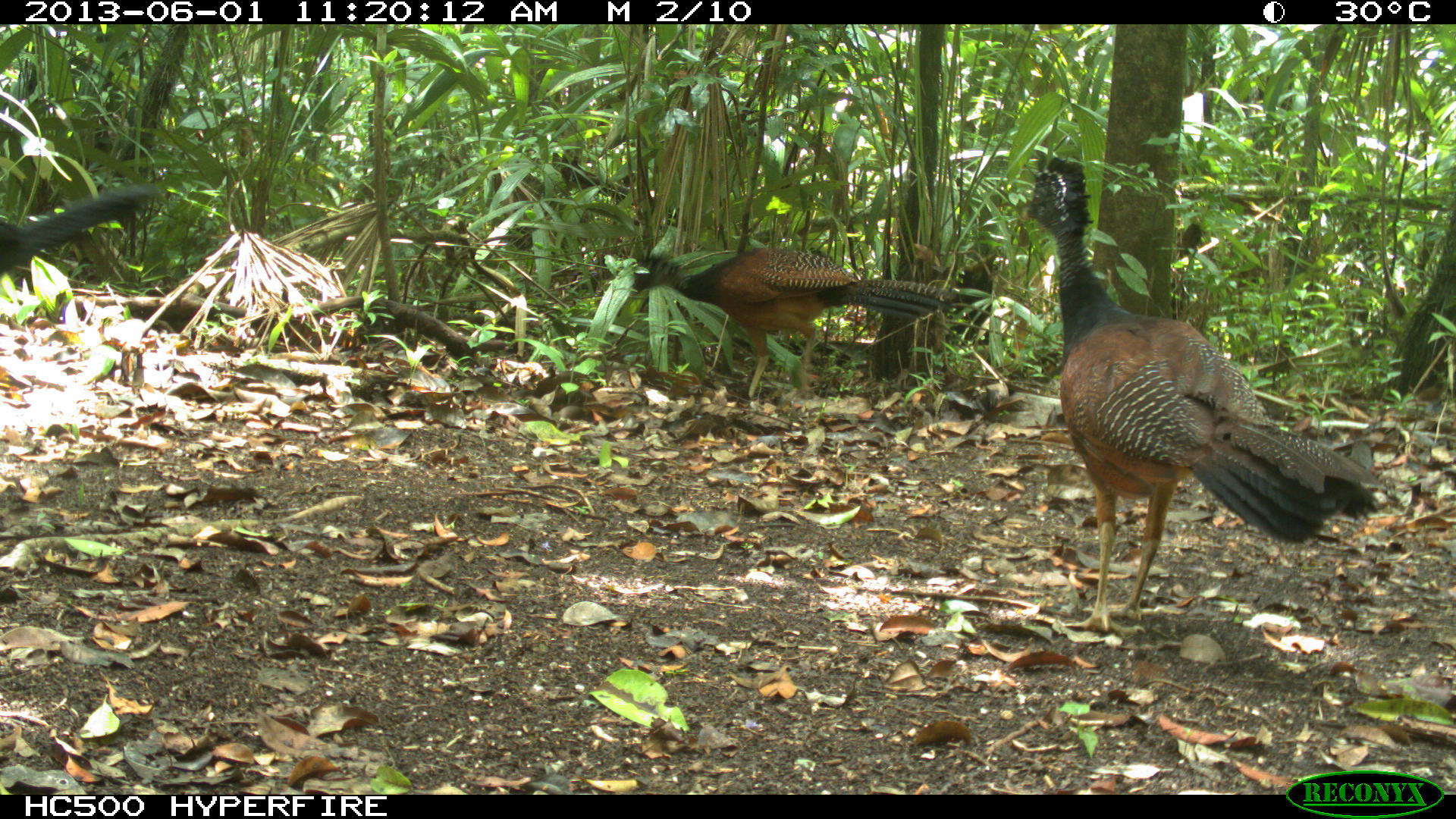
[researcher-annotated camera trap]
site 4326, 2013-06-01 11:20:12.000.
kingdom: Animalia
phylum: Chordata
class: Aves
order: Galliformes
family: Cracidae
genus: Crax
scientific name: Crax rubra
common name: great curassow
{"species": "Crax rubra (great curassow)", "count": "3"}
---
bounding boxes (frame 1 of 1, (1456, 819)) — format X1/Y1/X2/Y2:
crax rubra: 1025/154/1385/633; 631/245/944/403; 2/181/158/269